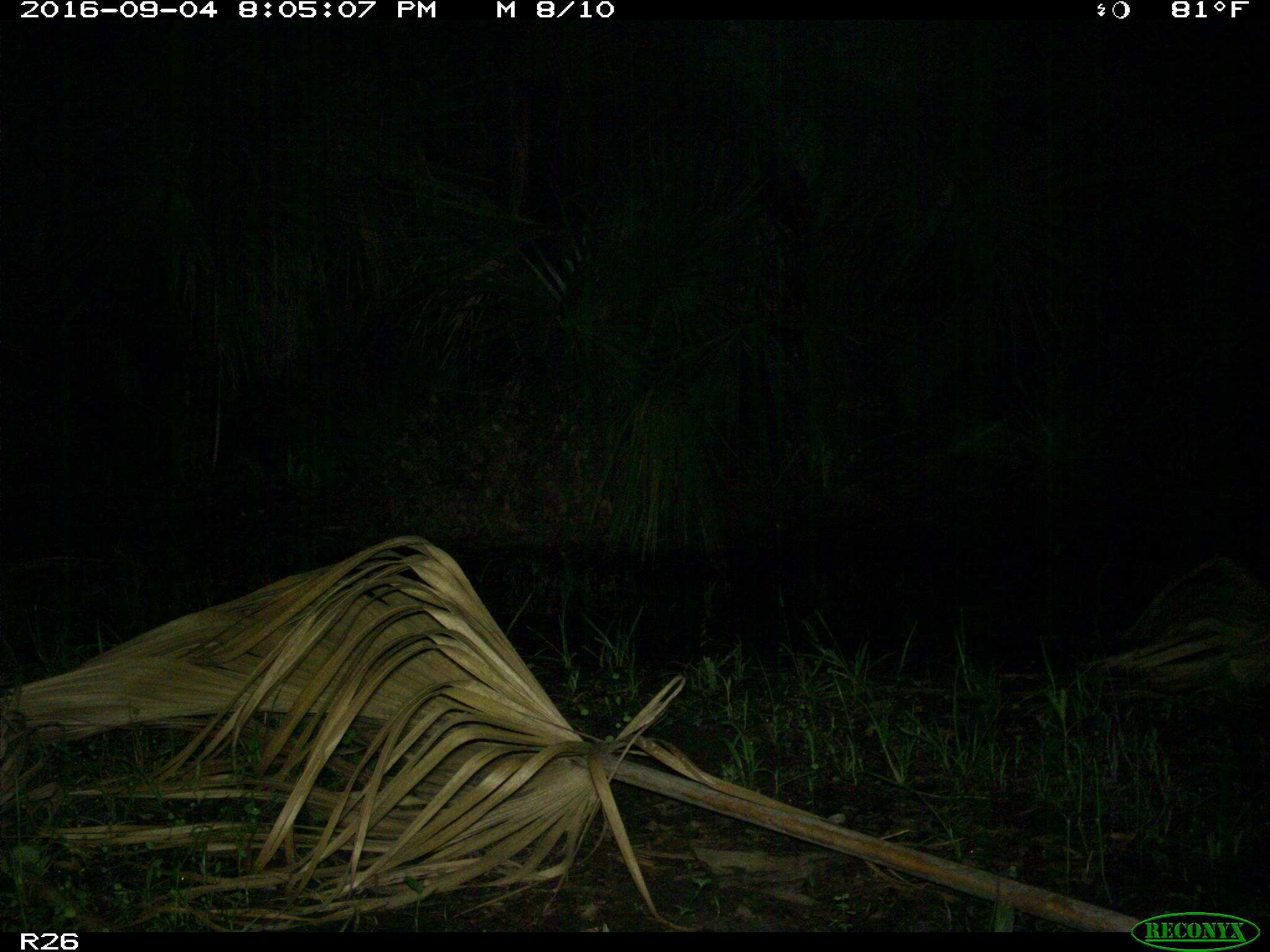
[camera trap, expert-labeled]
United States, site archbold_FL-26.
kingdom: Animalia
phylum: Chordata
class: Mammalia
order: Artiodactyla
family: Suidae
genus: Sus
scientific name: Sus scrofa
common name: wild boar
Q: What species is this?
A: Sus scrofa (wild boar).